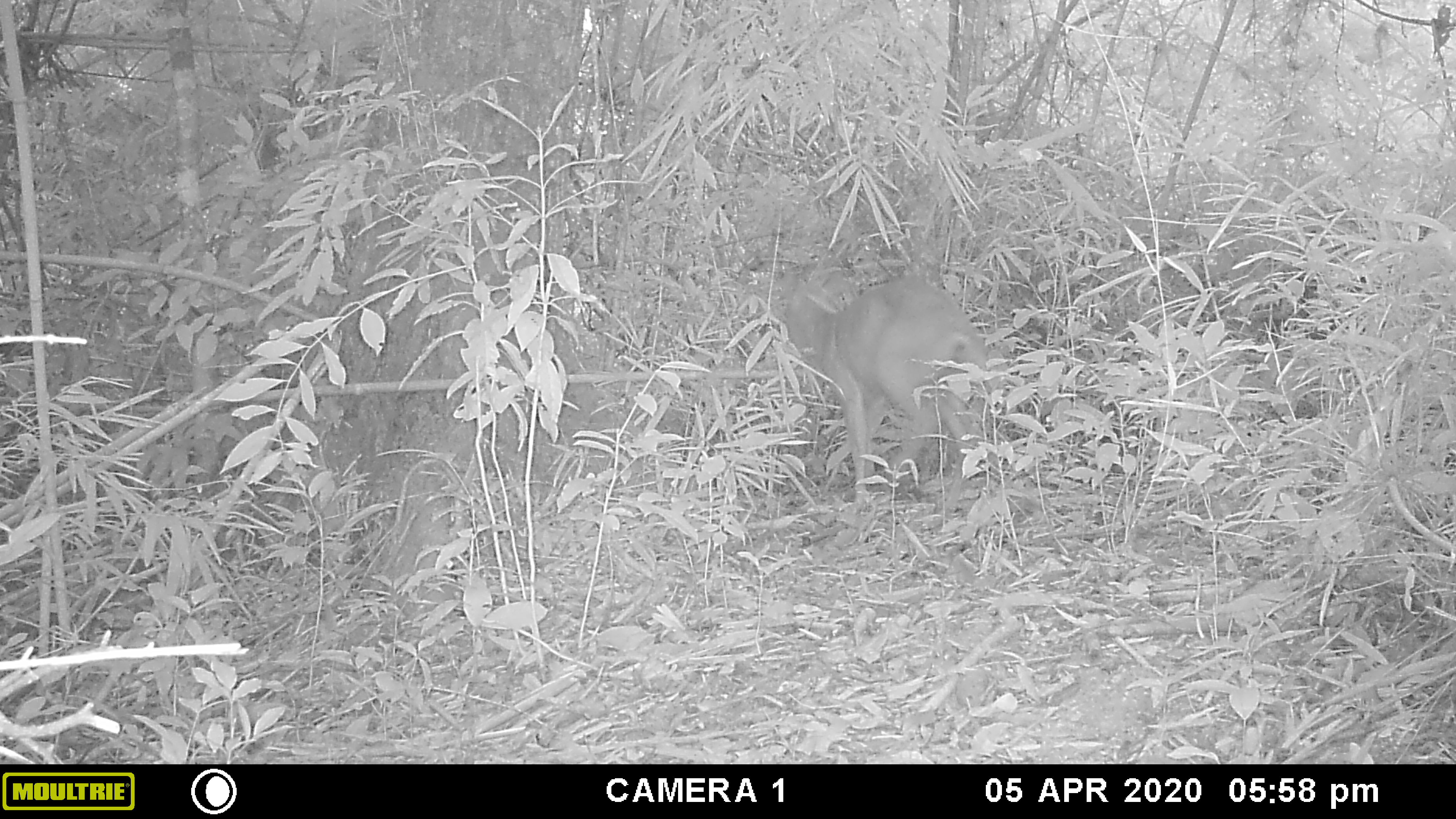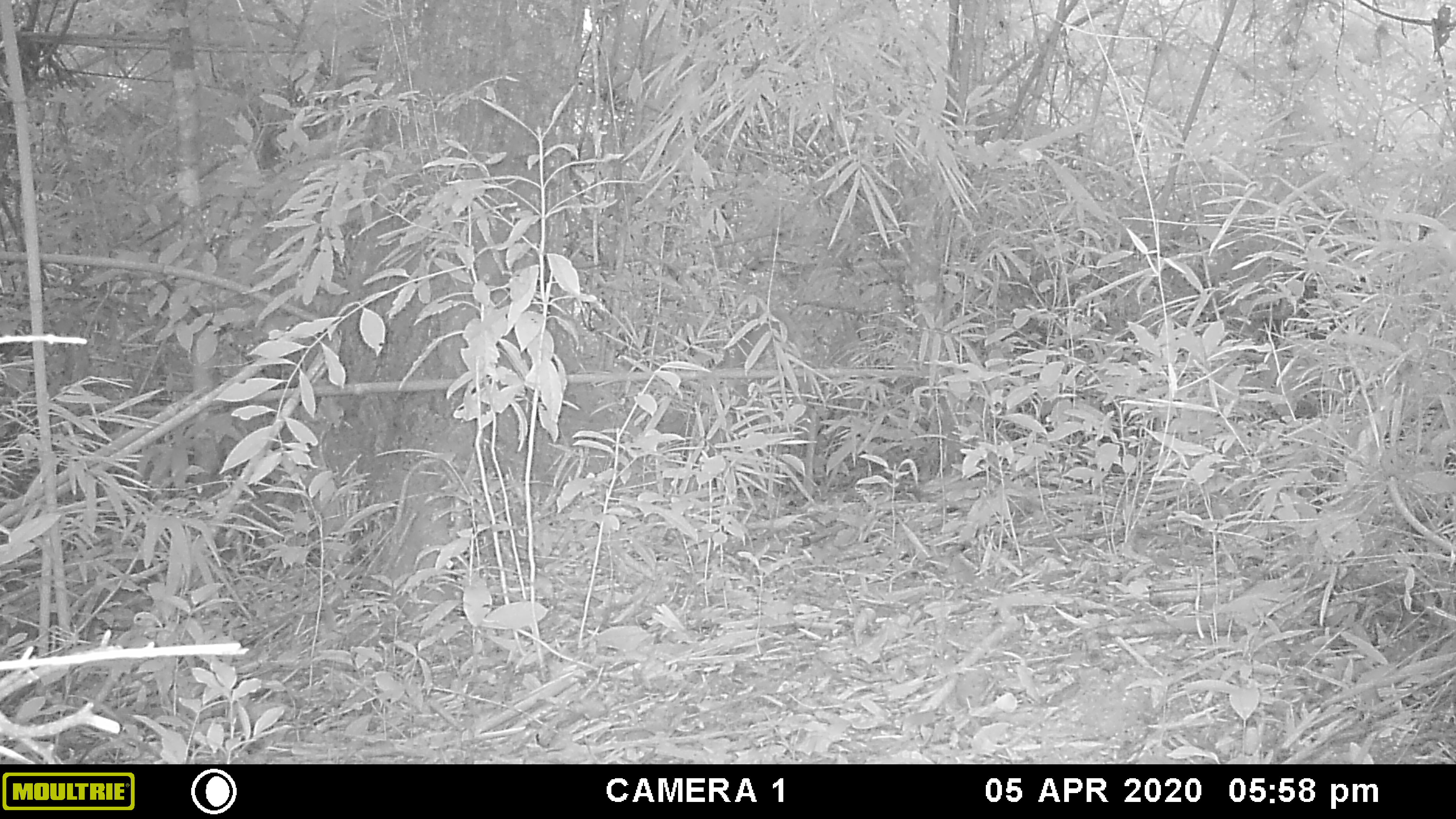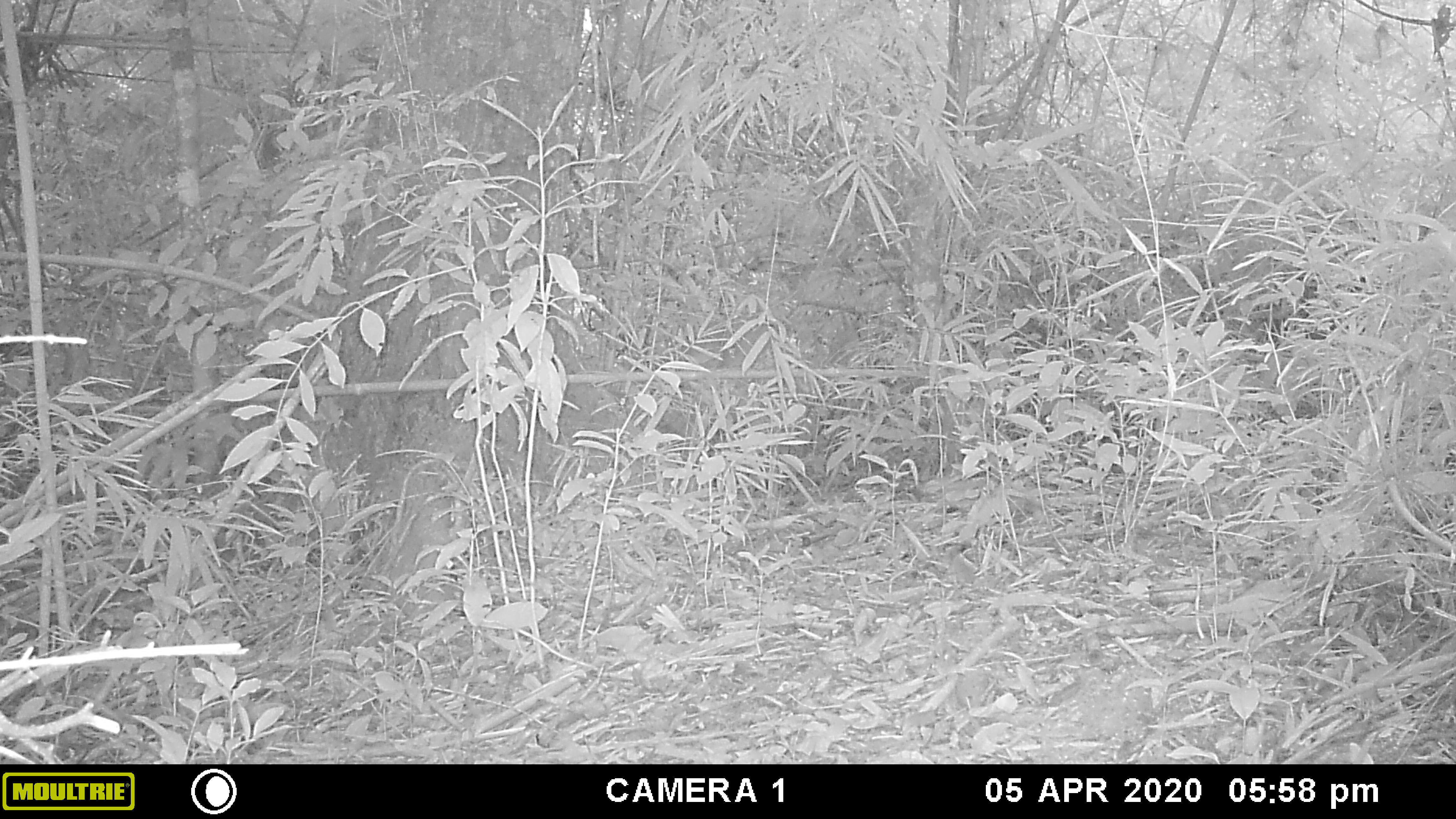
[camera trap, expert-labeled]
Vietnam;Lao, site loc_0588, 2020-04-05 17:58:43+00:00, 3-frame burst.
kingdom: Animalia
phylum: Chordata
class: Mammalia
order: Artiodactyla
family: Cervidae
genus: Muntiacus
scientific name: Muntiacus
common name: muntjacs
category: unidentified muntjac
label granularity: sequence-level